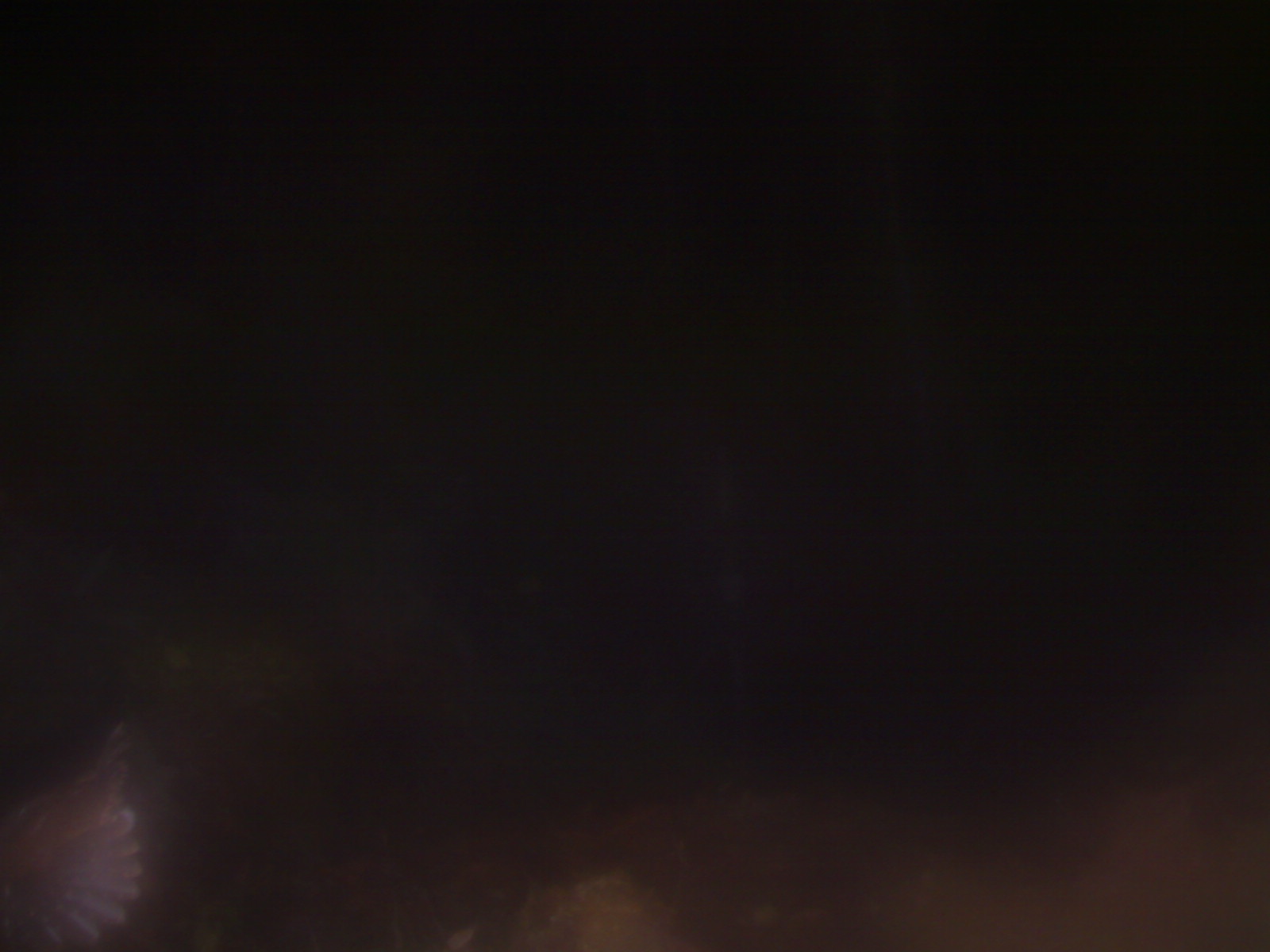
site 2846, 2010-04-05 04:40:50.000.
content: unidentified animal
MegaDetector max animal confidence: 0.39